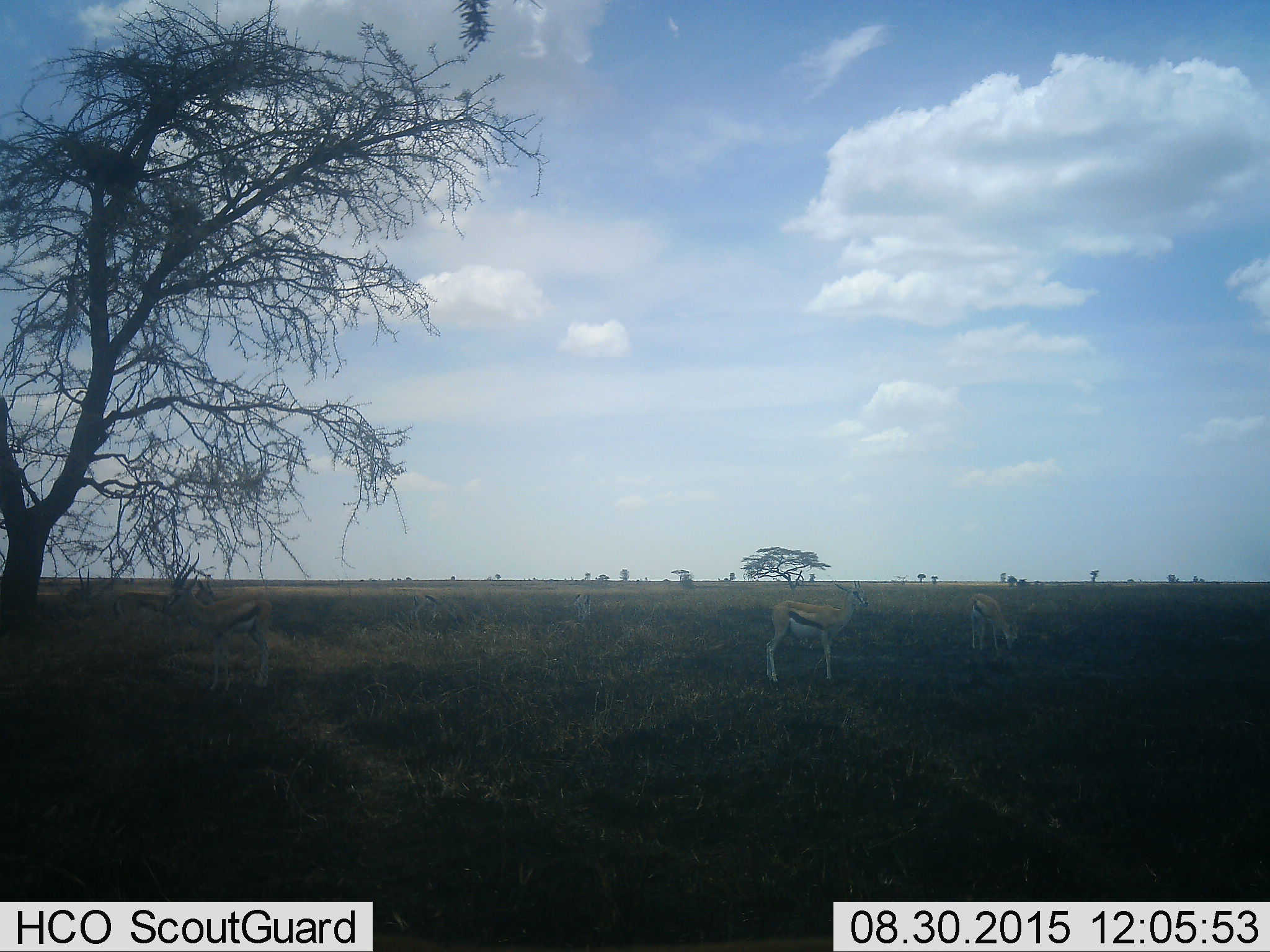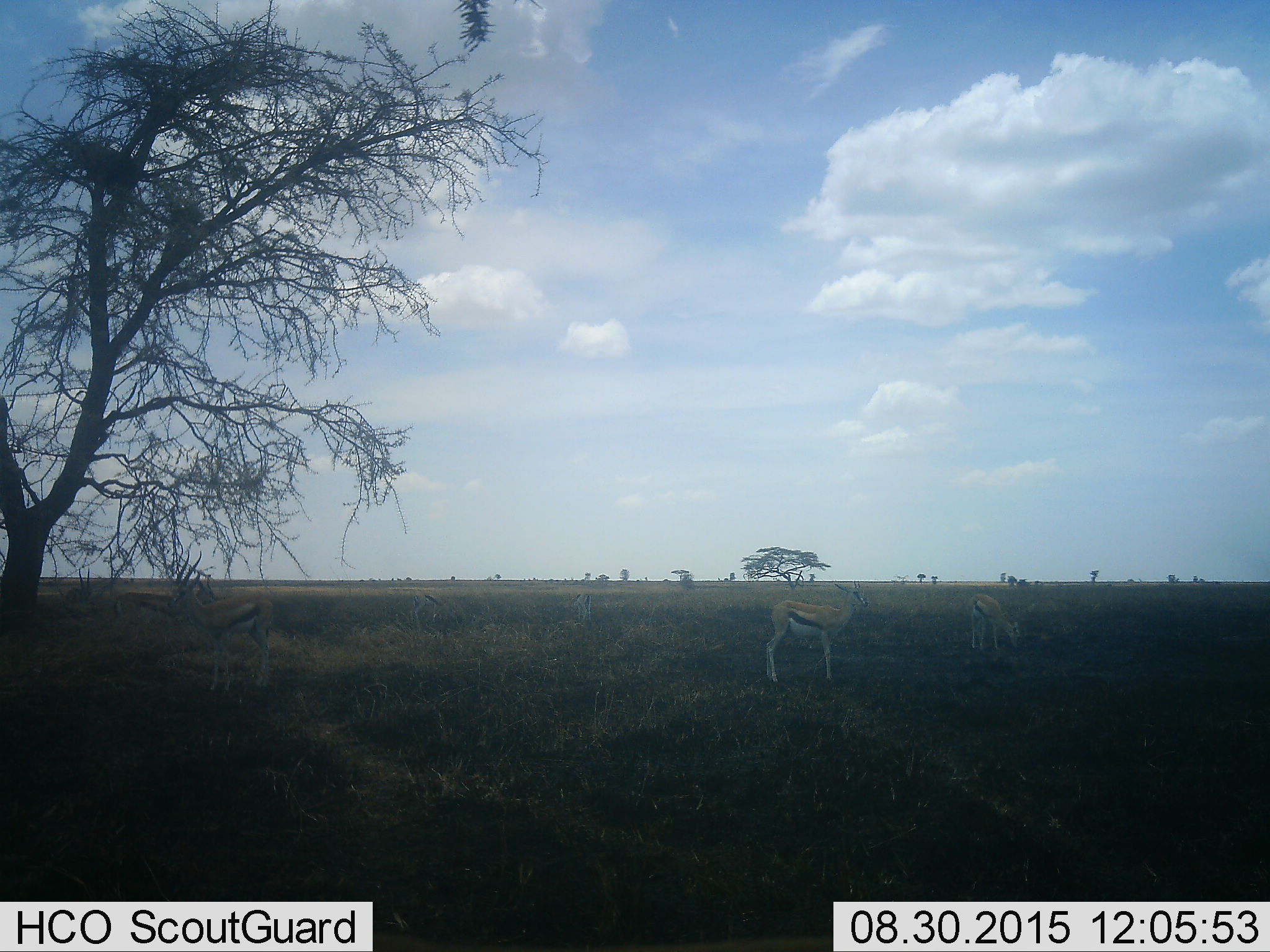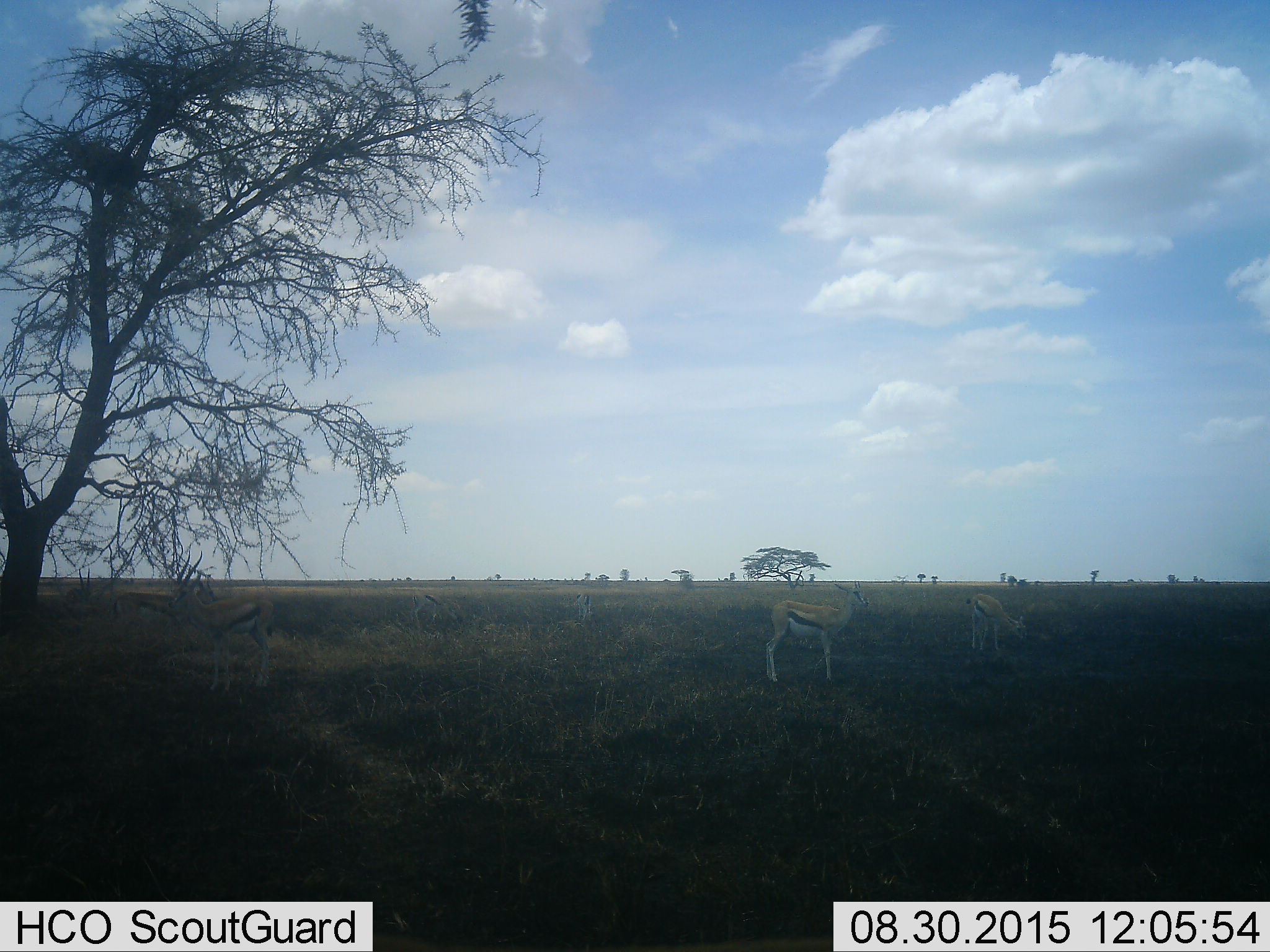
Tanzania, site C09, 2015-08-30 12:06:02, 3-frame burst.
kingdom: Animalia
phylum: Chordata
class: Mammalia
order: Artiodactyla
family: Bovidae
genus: Eudorcas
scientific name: Eudorcas thomsonii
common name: thomson's gazelle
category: gazellethomsons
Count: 5.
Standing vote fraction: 82%.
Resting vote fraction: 12%.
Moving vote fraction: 18%.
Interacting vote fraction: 0%.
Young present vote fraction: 12%.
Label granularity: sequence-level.